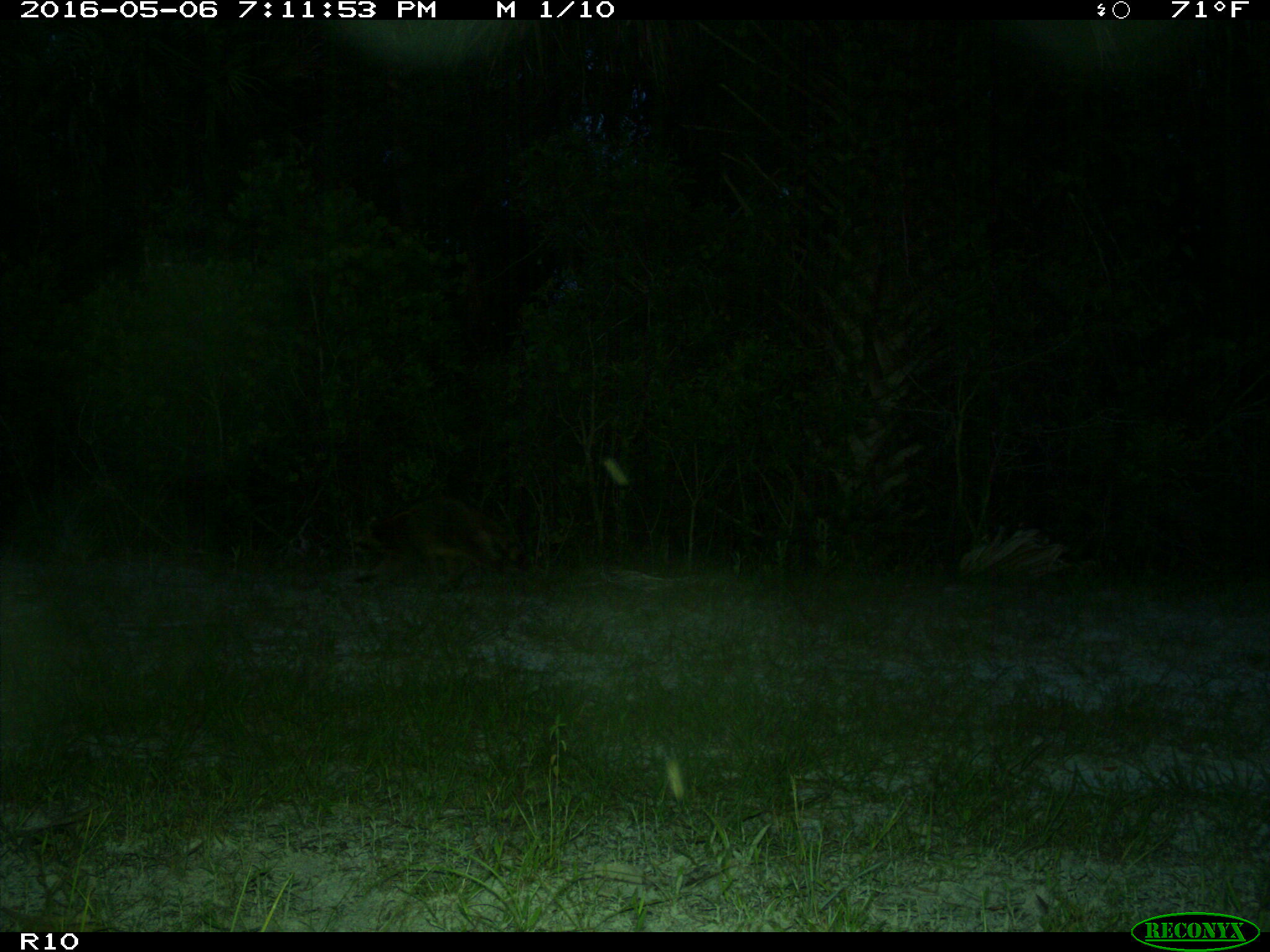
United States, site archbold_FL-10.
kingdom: Animalia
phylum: Chordata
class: Mammalia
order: Carnivora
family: Procyonidae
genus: Procyon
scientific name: Procyon lotor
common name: common raccoon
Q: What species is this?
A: Procyon lotor (common raccoon).